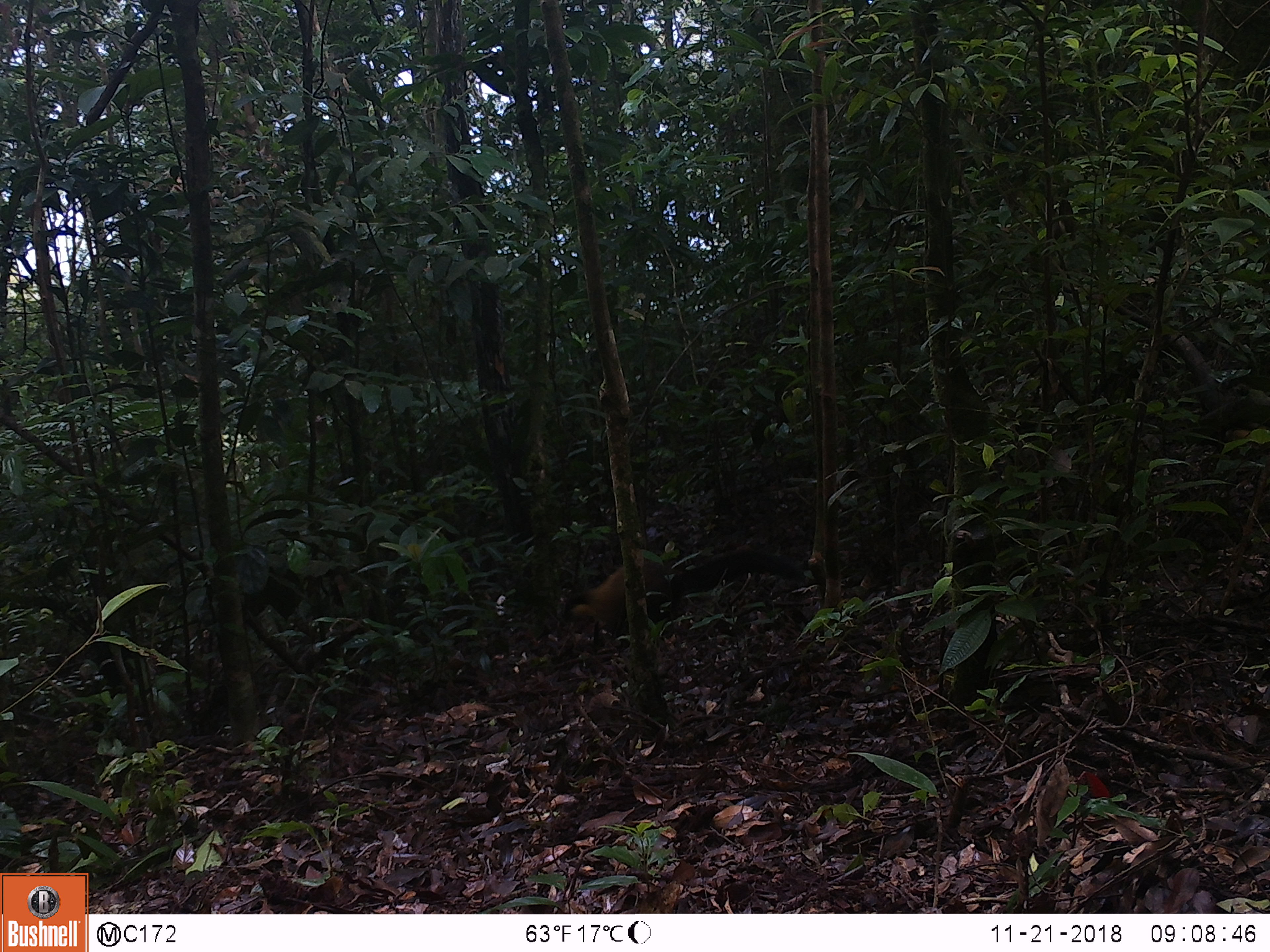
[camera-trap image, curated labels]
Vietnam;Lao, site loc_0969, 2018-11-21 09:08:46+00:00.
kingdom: Animalia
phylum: Chordata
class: Mammalia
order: Carnivora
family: Mustelidae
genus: Martes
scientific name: Martes flavigula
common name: yellow-throated marten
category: yellow throated marten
Yellow throated marten (yellow-throated marten) (Martes flavigula). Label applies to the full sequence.